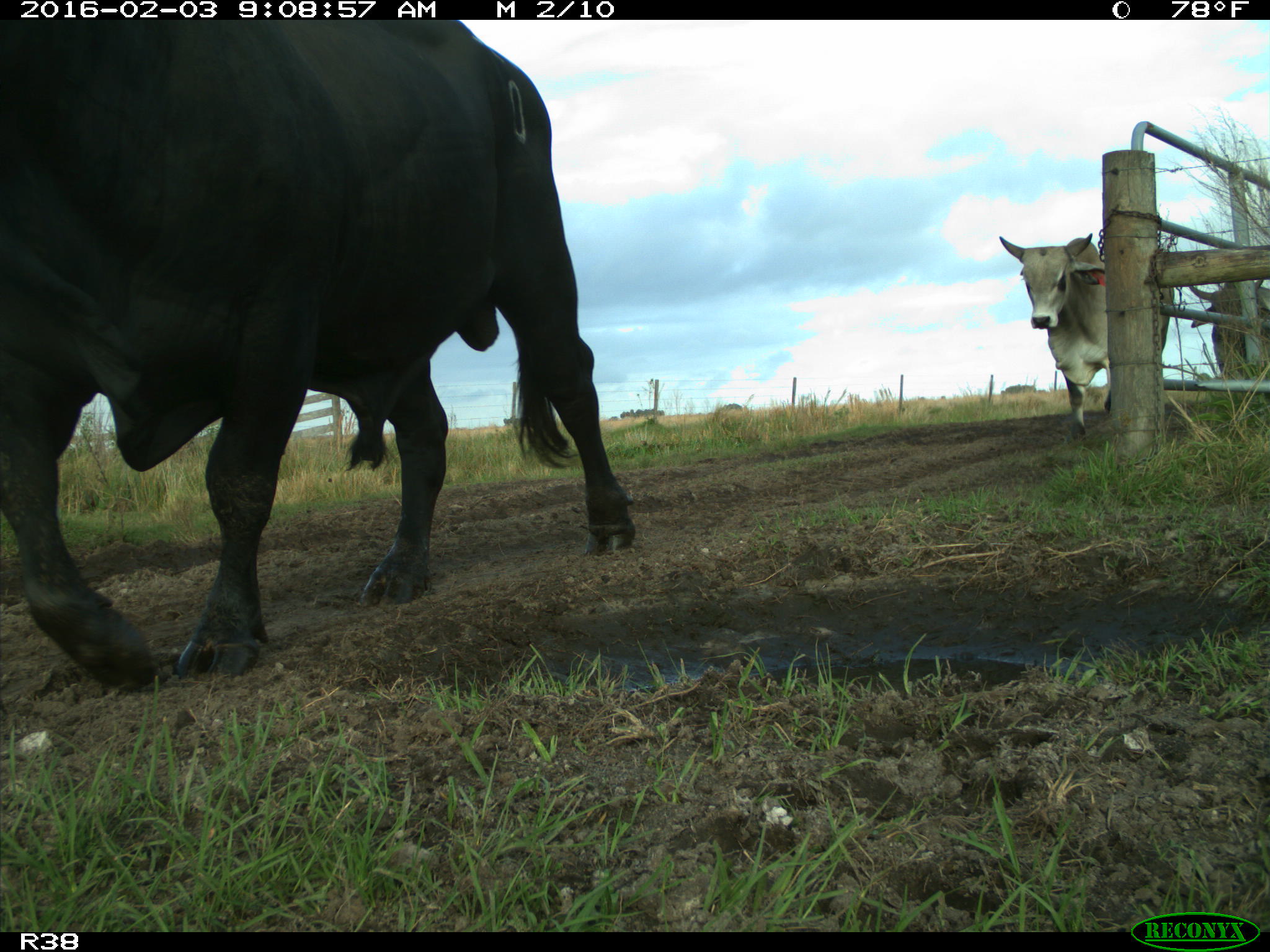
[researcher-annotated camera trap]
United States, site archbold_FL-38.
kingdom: Animalia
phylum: Chordata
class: Mammalia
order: Artiodactyla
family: Bovidae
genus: Bos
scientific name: Bos taurus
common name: domestic cow